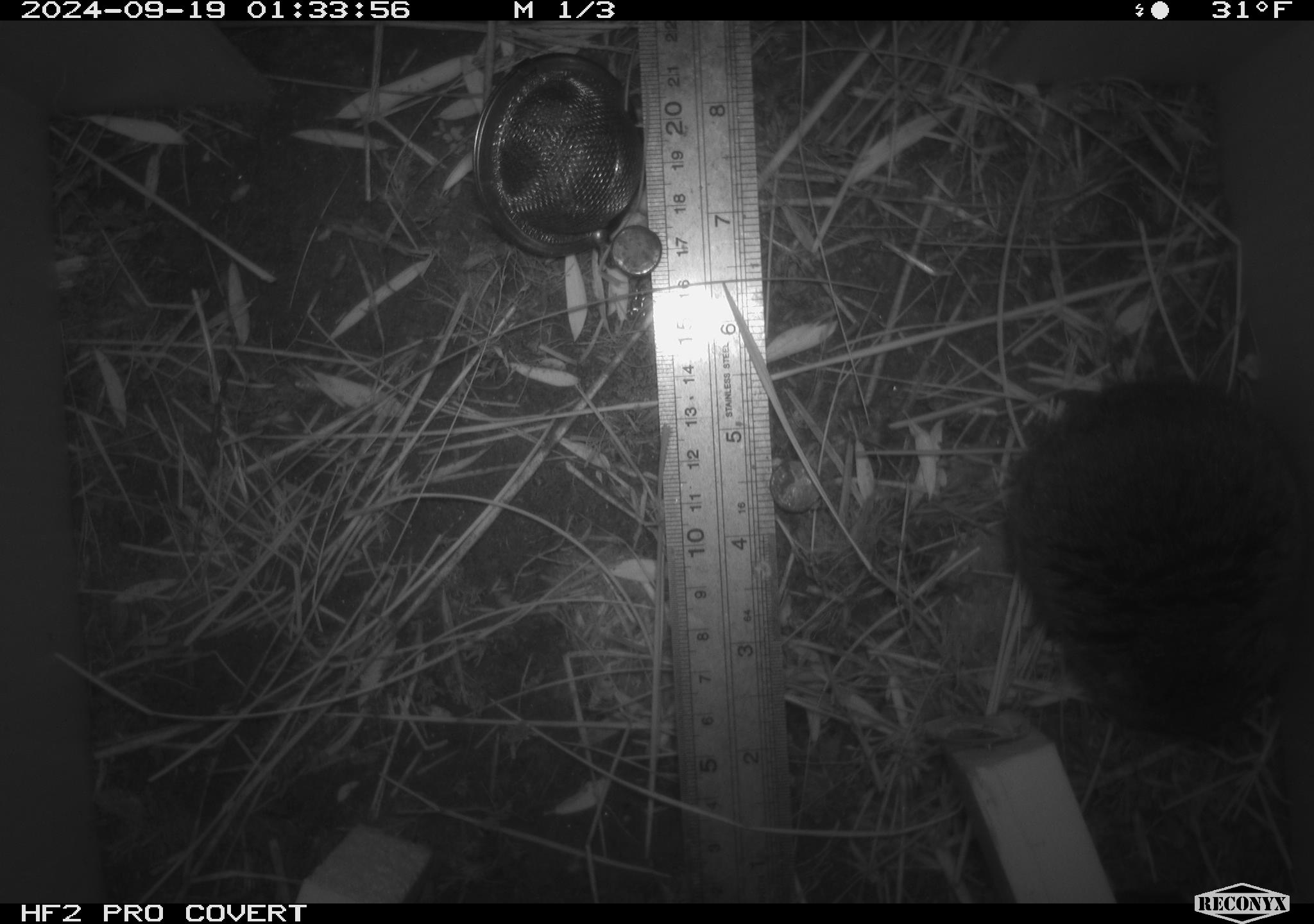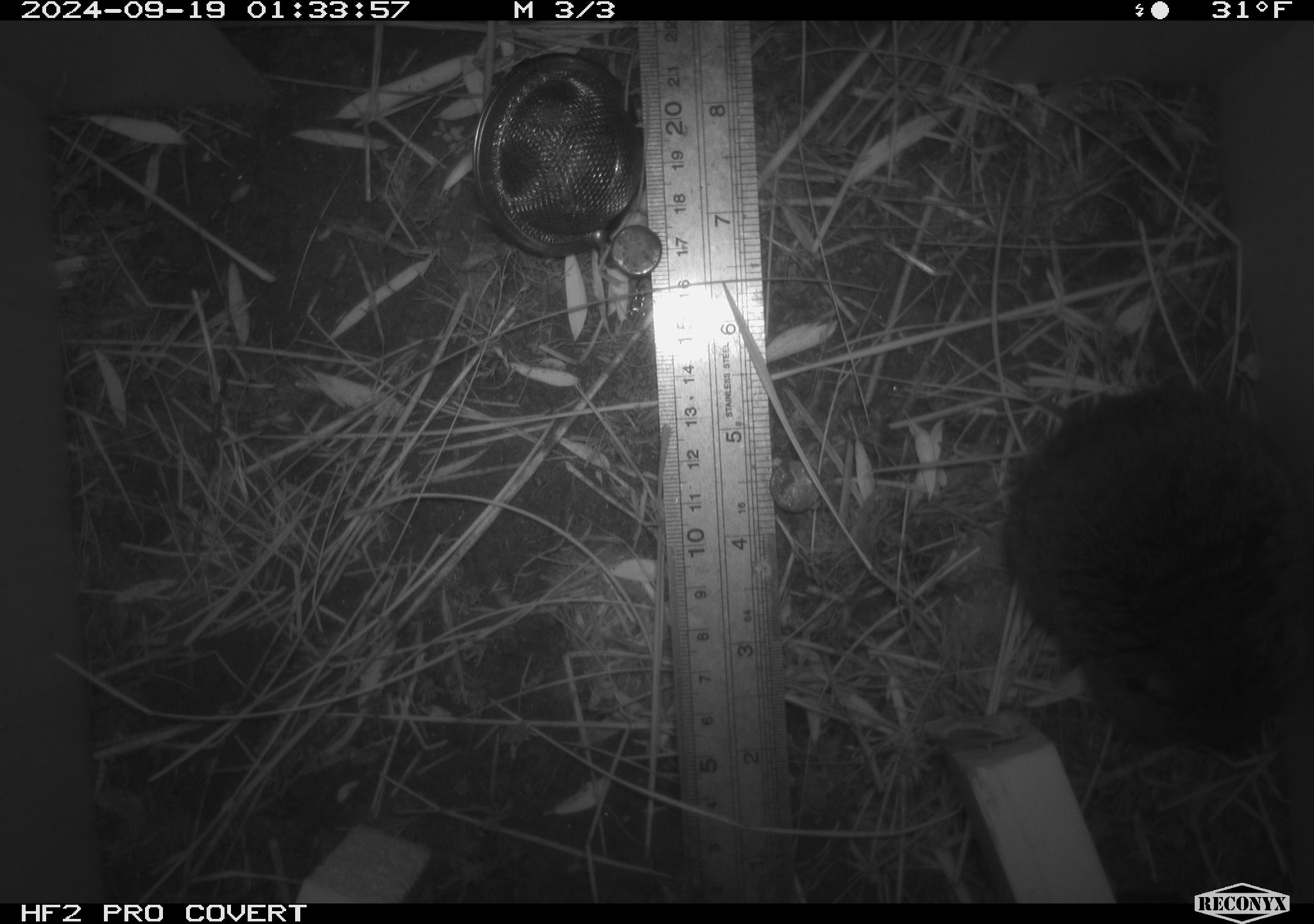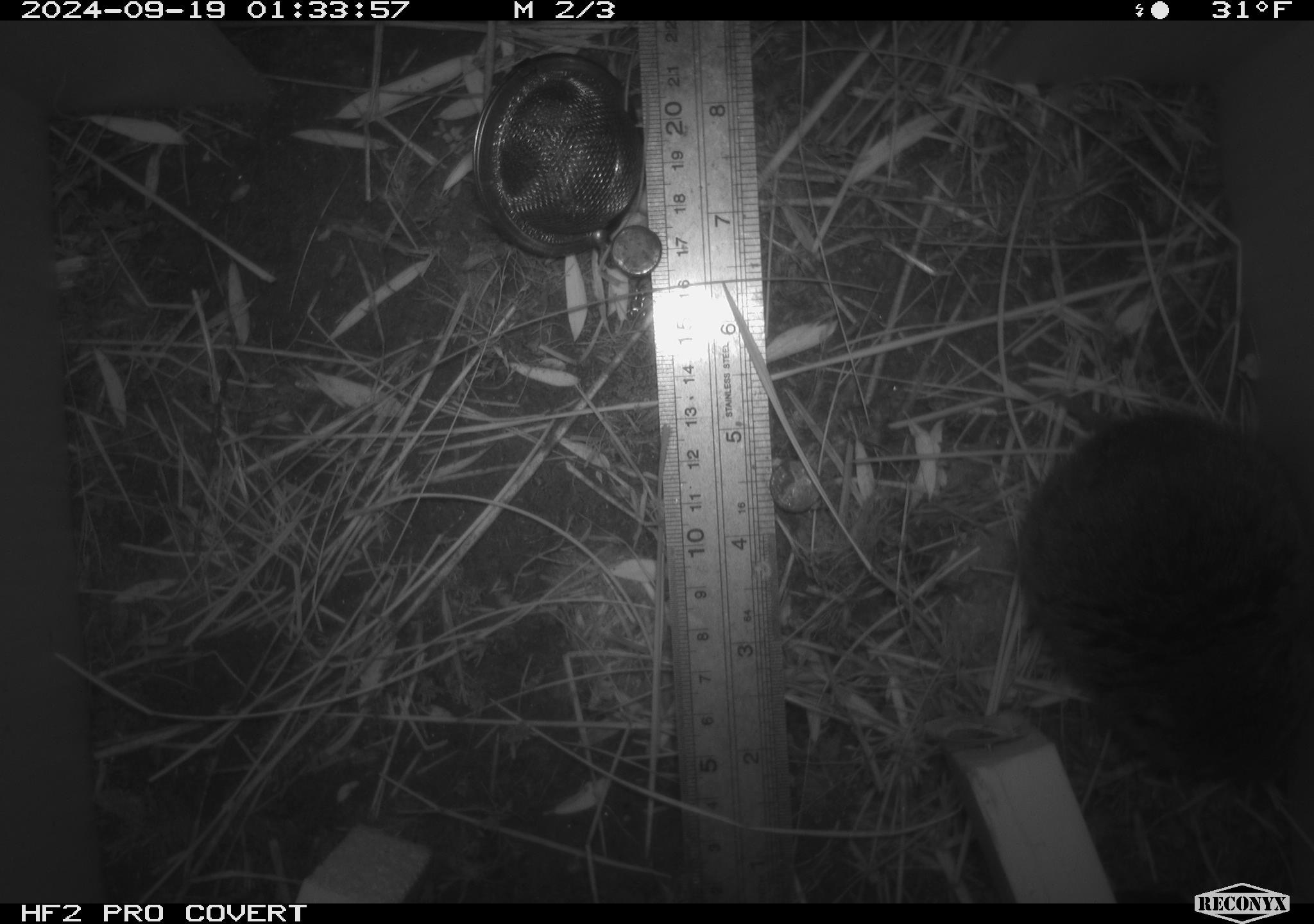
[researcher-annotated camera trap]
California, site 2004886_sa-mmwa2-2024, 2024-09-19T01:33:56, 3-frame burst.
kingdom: Animalia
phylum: Chordata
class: Mammalia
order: Rodentia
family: Cricetidae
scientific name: Arvicolinae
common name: voles, lemmings, and muskrats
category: arvicolinae subfamily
Arvicolinae subfamily (voles, lemmings, and muskrats) (Arvicolinae).